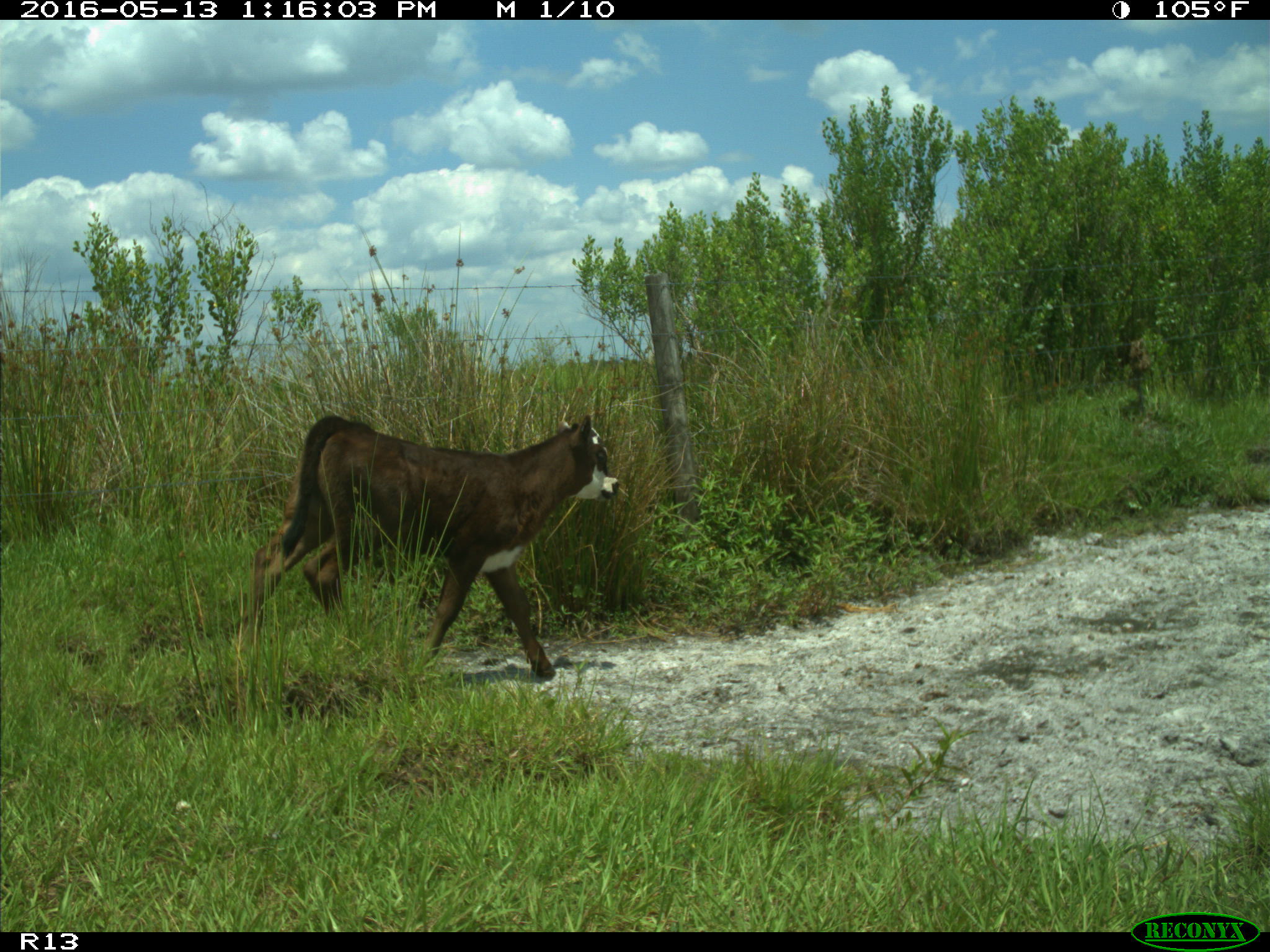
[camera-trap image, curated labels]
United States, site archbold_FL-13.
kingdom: Animalia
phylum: Chordata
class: Mammalia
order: Artiodactyla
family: Bovidae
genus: Bos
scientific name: Bos taurus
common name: domestic cow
Bos taurus (domestic cow).